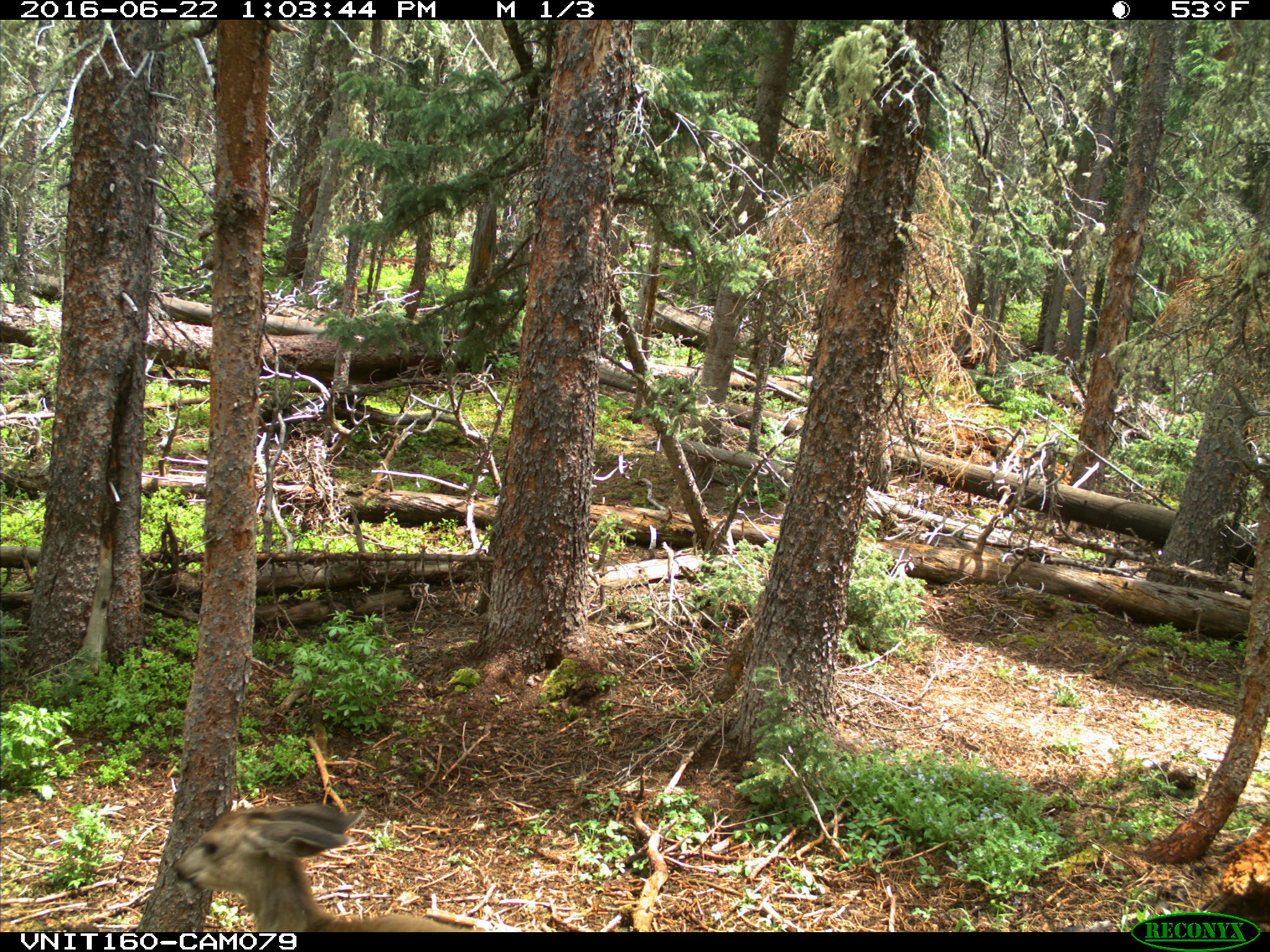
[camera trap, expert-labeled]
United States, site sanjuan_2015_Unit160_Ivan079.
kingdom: Animalia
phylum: Chordata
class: Mammalia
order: Artiodactyla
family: Cervidae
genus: Odocoileus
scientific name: Odocoileus hemionus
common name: mule deer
Odocoileus hemionus (mule deer).